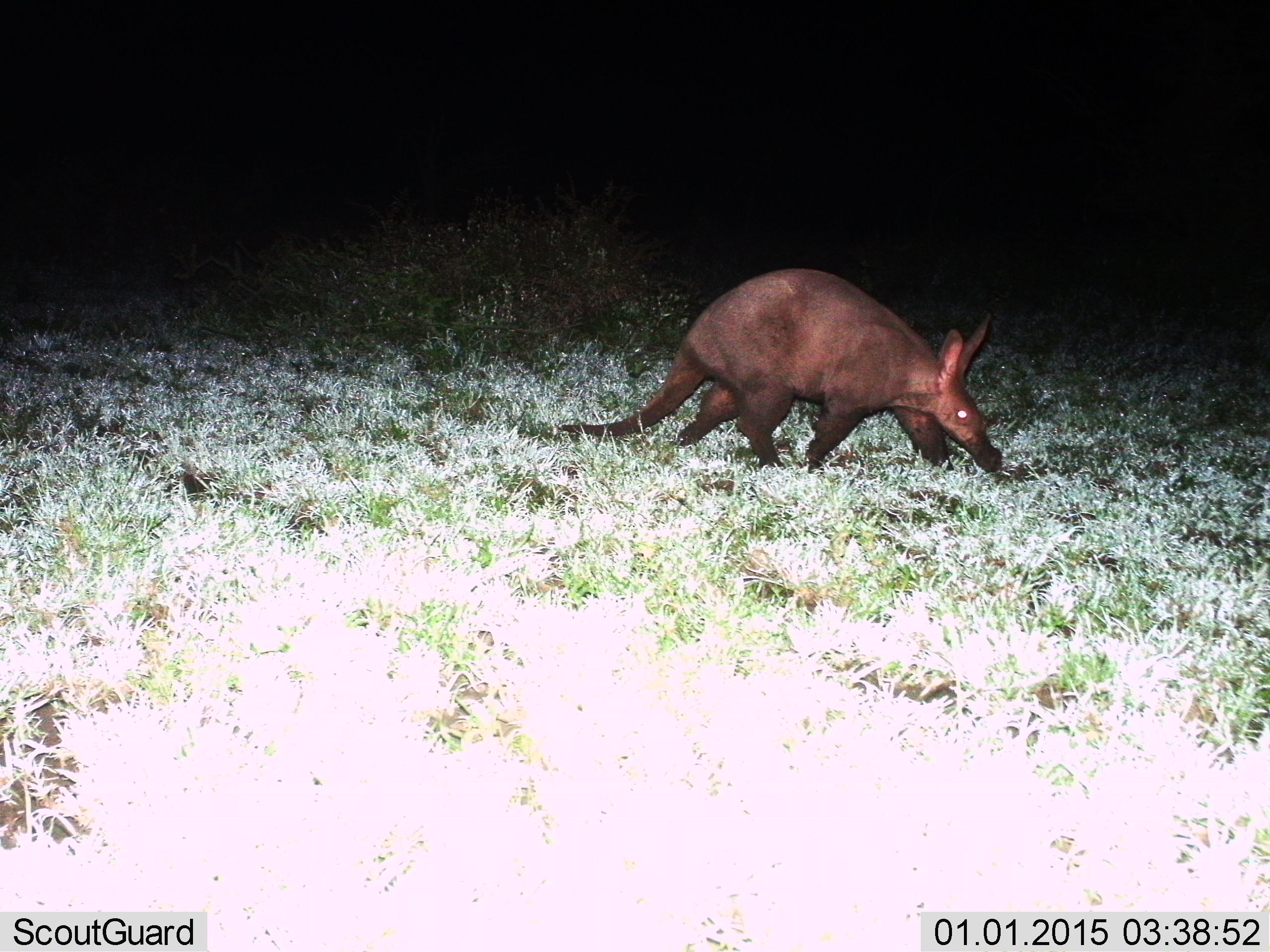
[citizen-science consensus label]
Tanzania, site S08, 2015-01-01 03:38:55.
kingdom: Animalia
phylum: Chordata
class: Mammalia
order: Tubulidentata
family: Orycteropodidae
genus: Orycteropus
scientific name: Orycteropus afer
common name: aardvark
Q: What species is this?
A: Aardvark (Orycteropus afer).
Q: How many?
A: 1.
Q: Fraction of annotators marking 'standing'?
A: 0%.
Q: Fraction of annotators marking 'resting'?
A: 0%.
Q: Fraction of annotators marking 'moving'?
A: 100%.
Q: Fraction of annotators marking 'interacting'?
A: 0%.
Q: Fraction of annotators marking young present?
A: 0%.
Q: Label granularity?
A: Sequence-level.